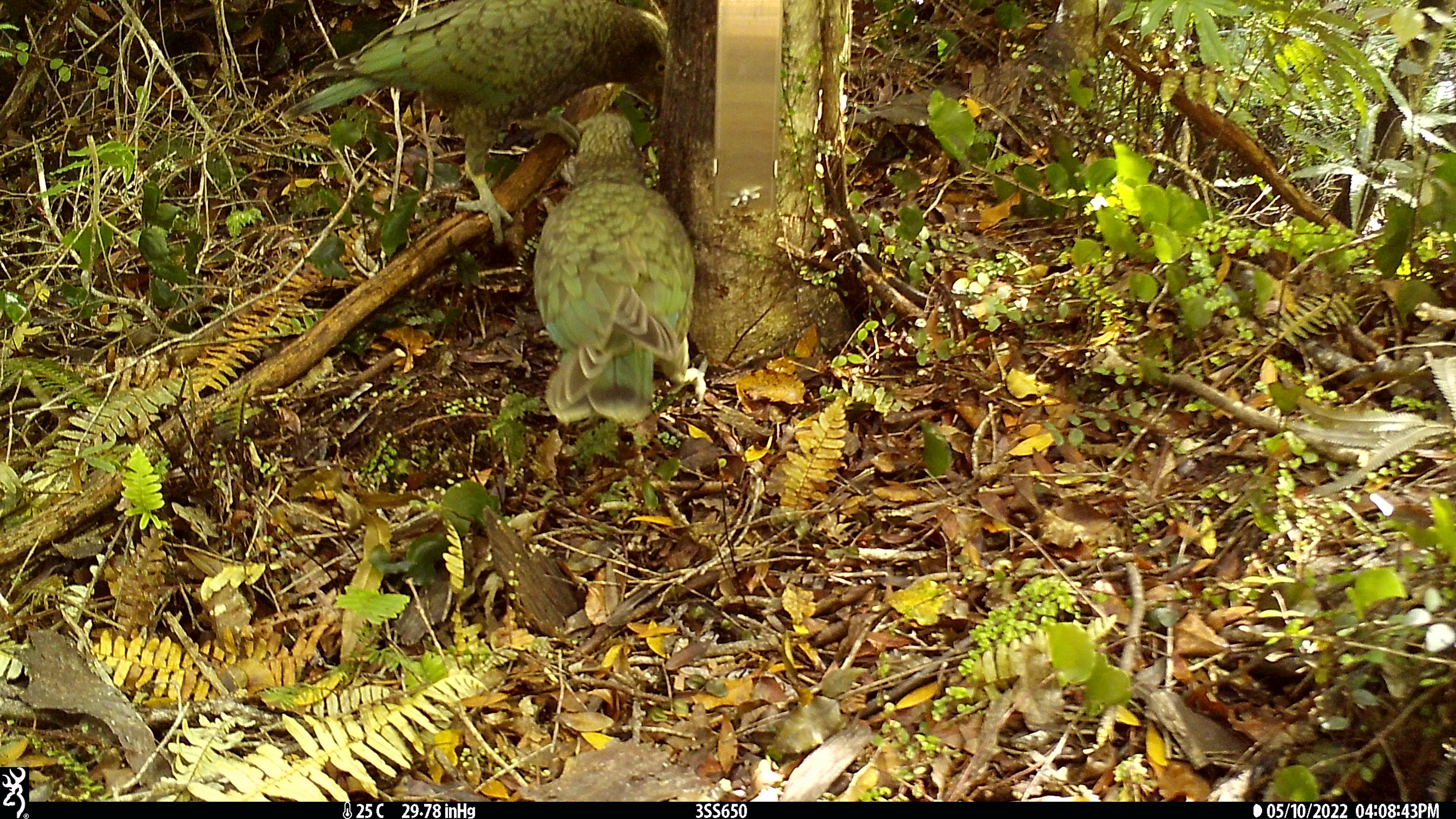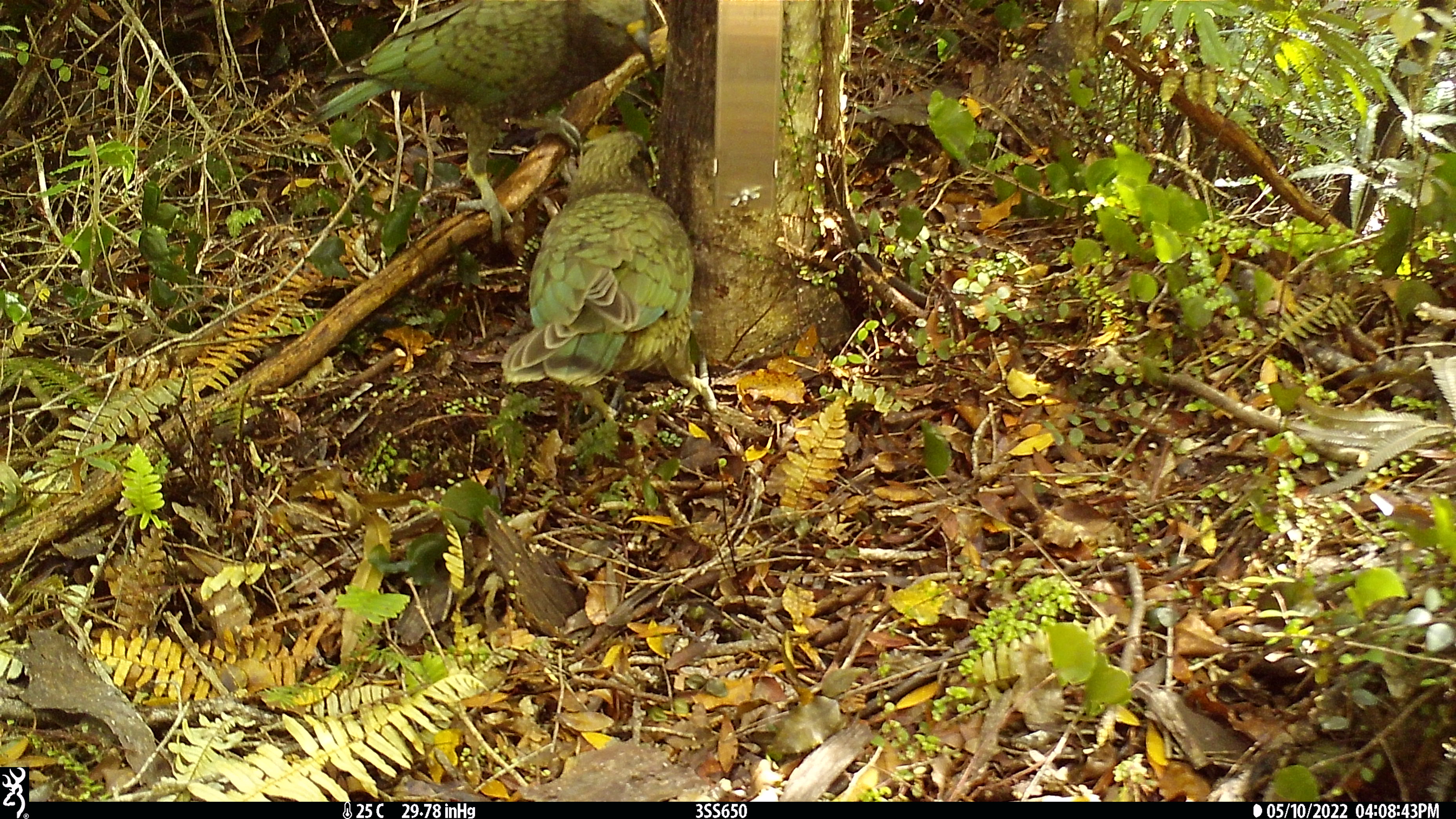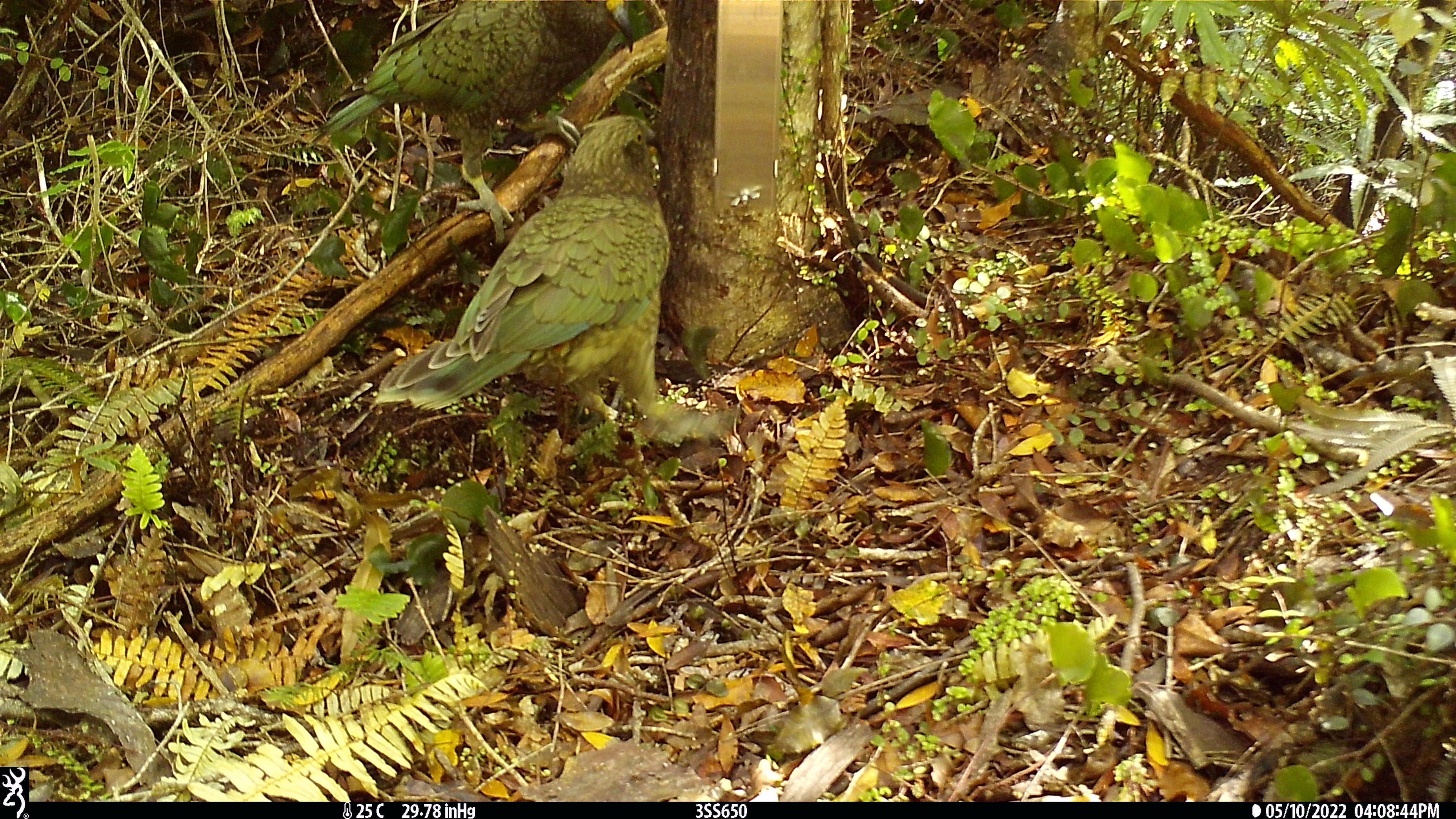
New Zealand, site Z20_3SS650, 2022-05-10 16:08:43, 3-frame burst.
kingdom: Animalia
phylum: Chordata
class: Aves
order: Psittaciformes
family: Strigopidae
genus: Nestor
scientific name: Nestor notabilis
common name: kea